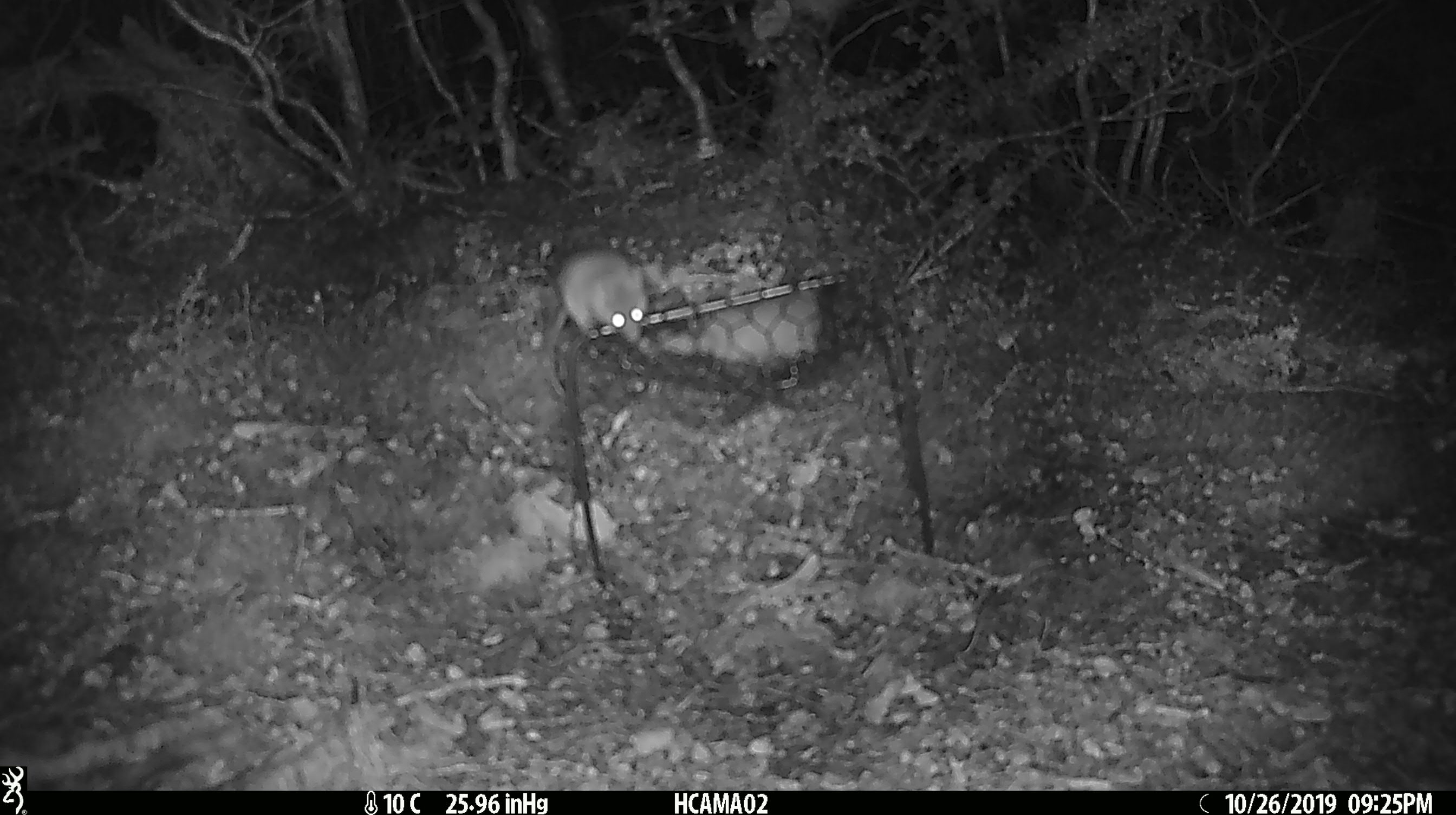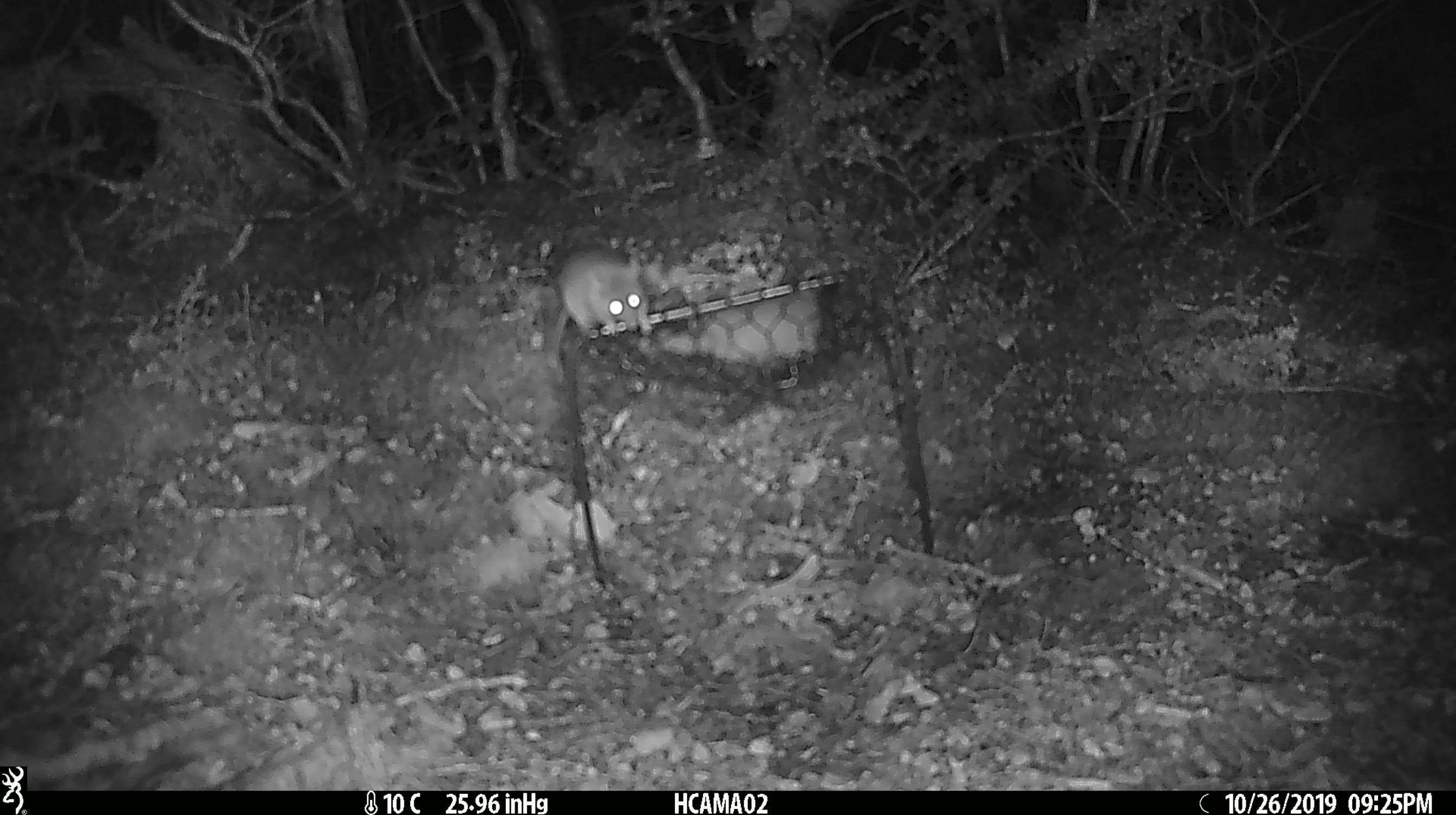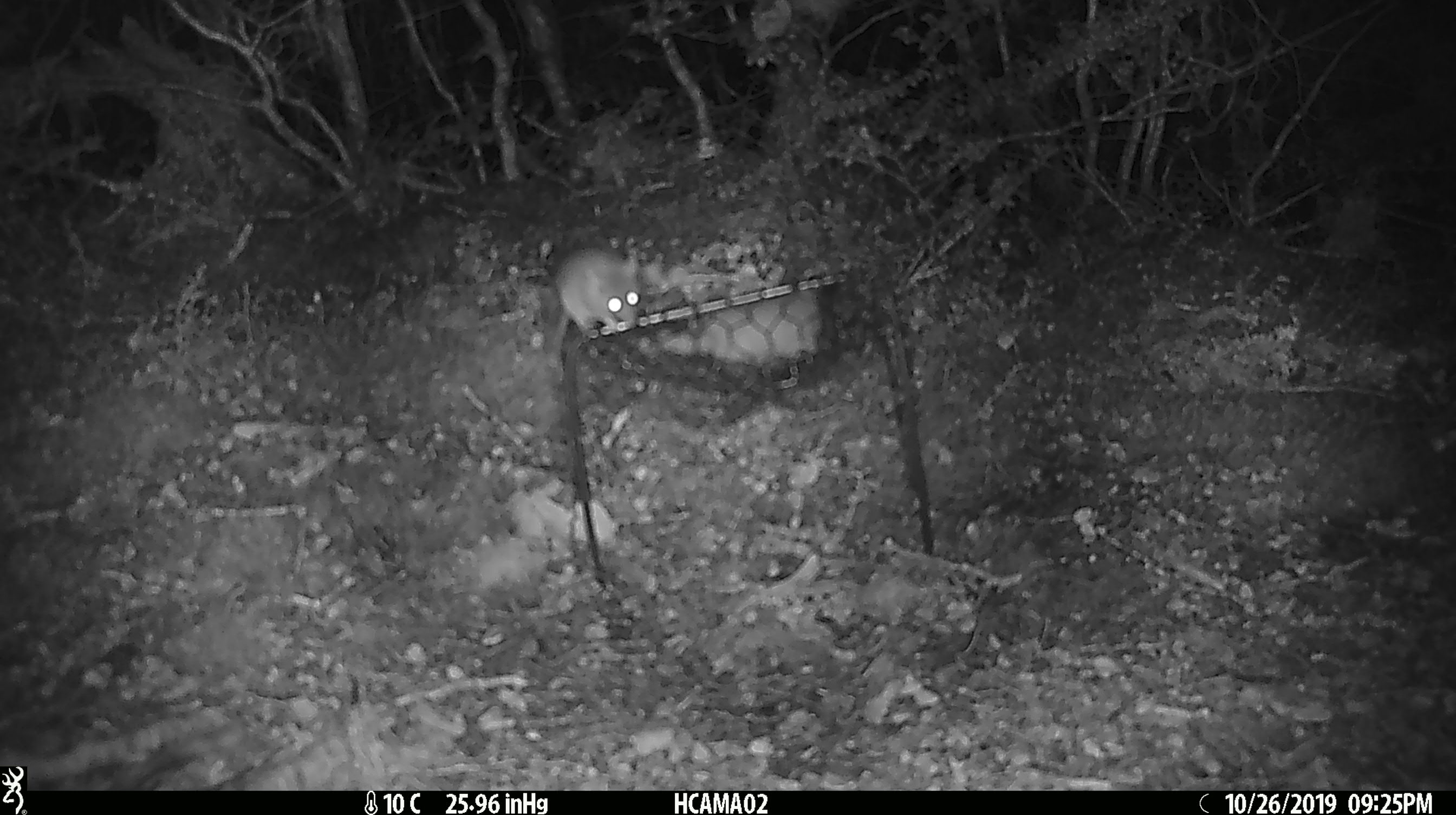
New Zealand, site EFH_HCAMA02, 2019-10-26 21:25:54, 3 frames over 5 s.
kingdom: Animalia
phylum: Chordata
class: Mammalia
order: Rodentia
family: Muridae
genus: Mus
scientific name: Mus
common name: mouse